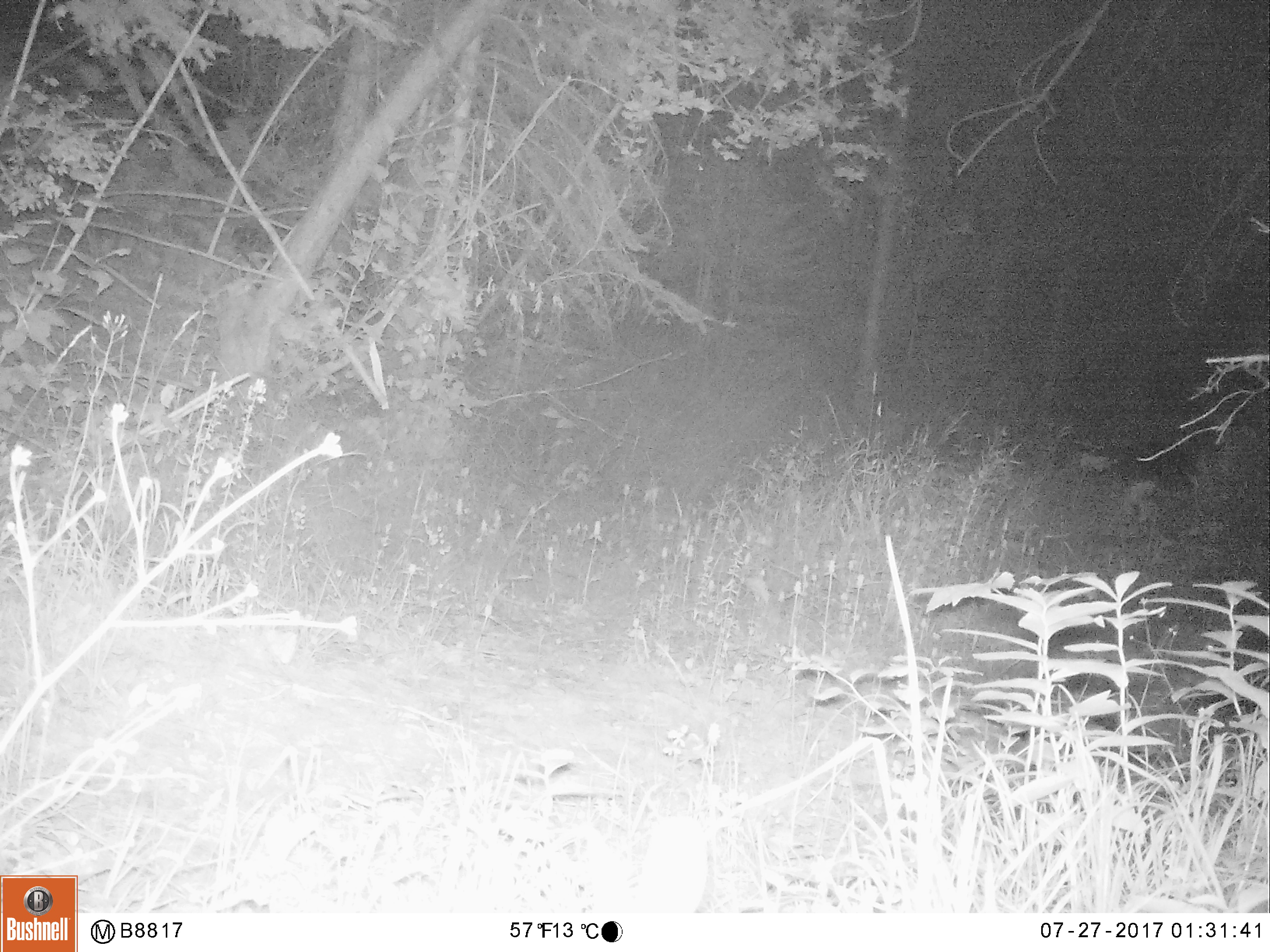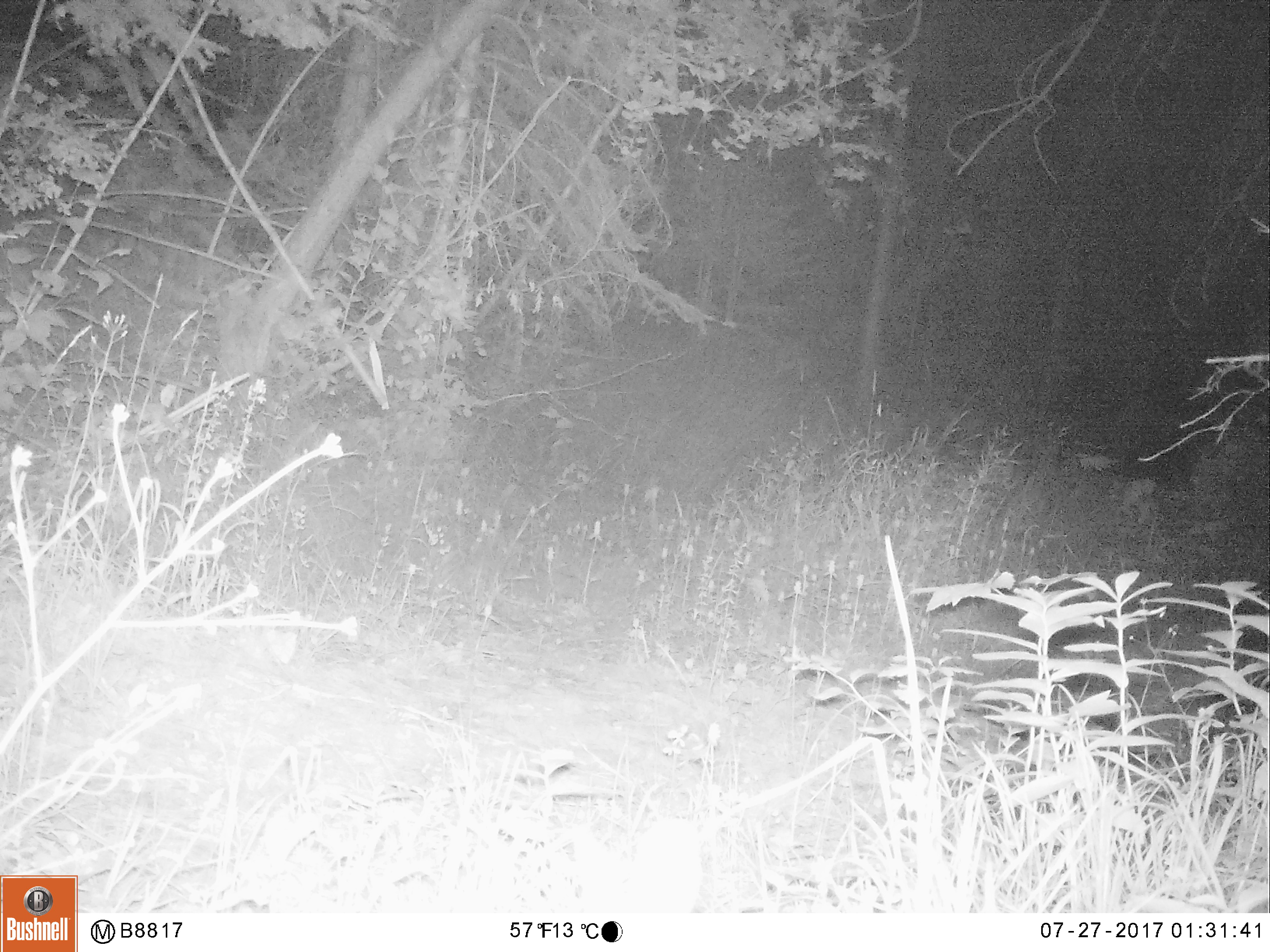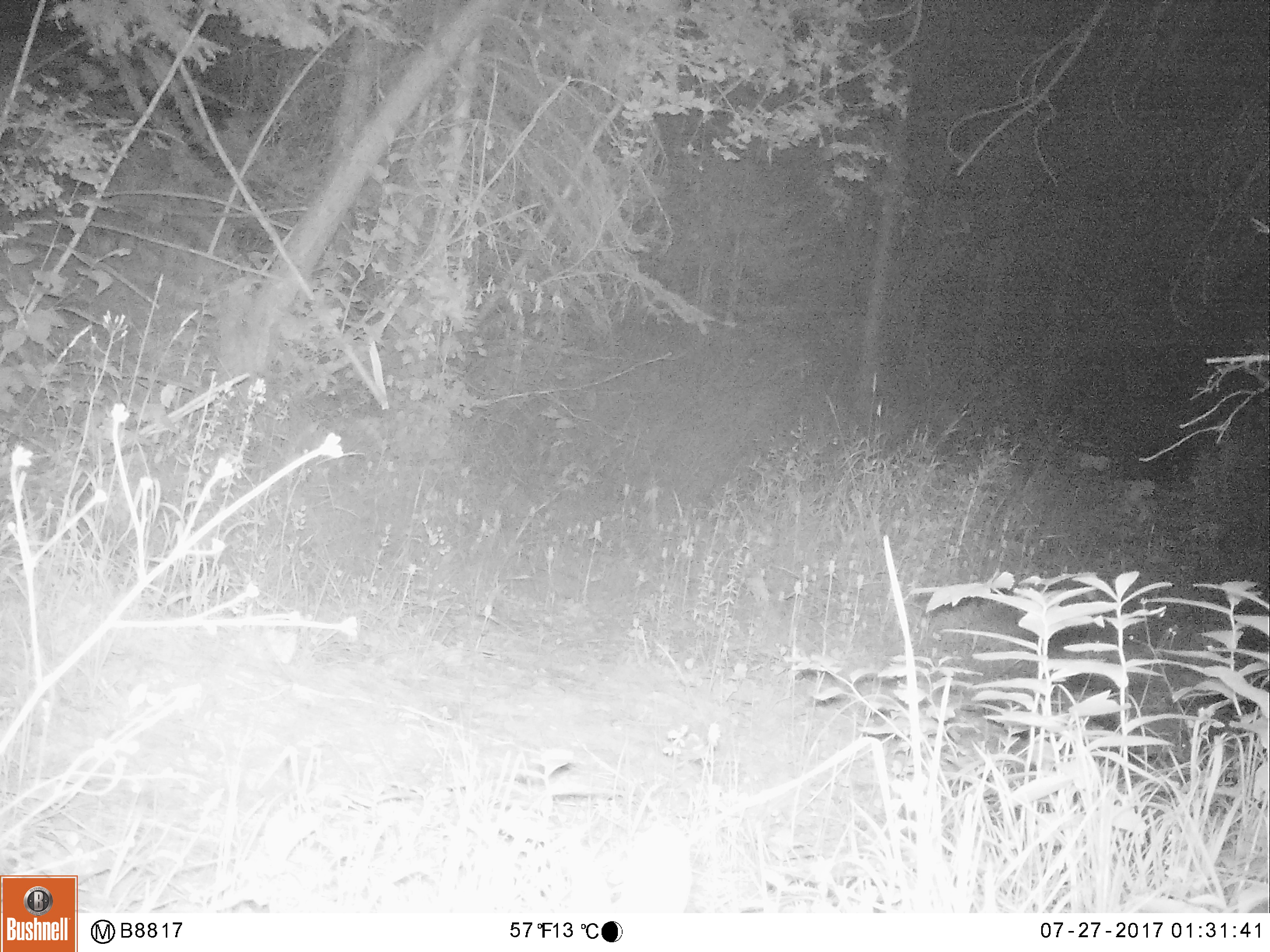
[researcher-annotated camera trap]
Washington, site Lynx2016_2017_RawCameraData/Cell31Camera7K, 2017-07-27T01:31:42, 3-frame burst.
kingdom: Animalia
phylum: Chordata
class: Mammalia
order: Lagomorpha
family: Leporidae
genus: Lepus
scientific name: Lepus americanus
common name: snowshoe hare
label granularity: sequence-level